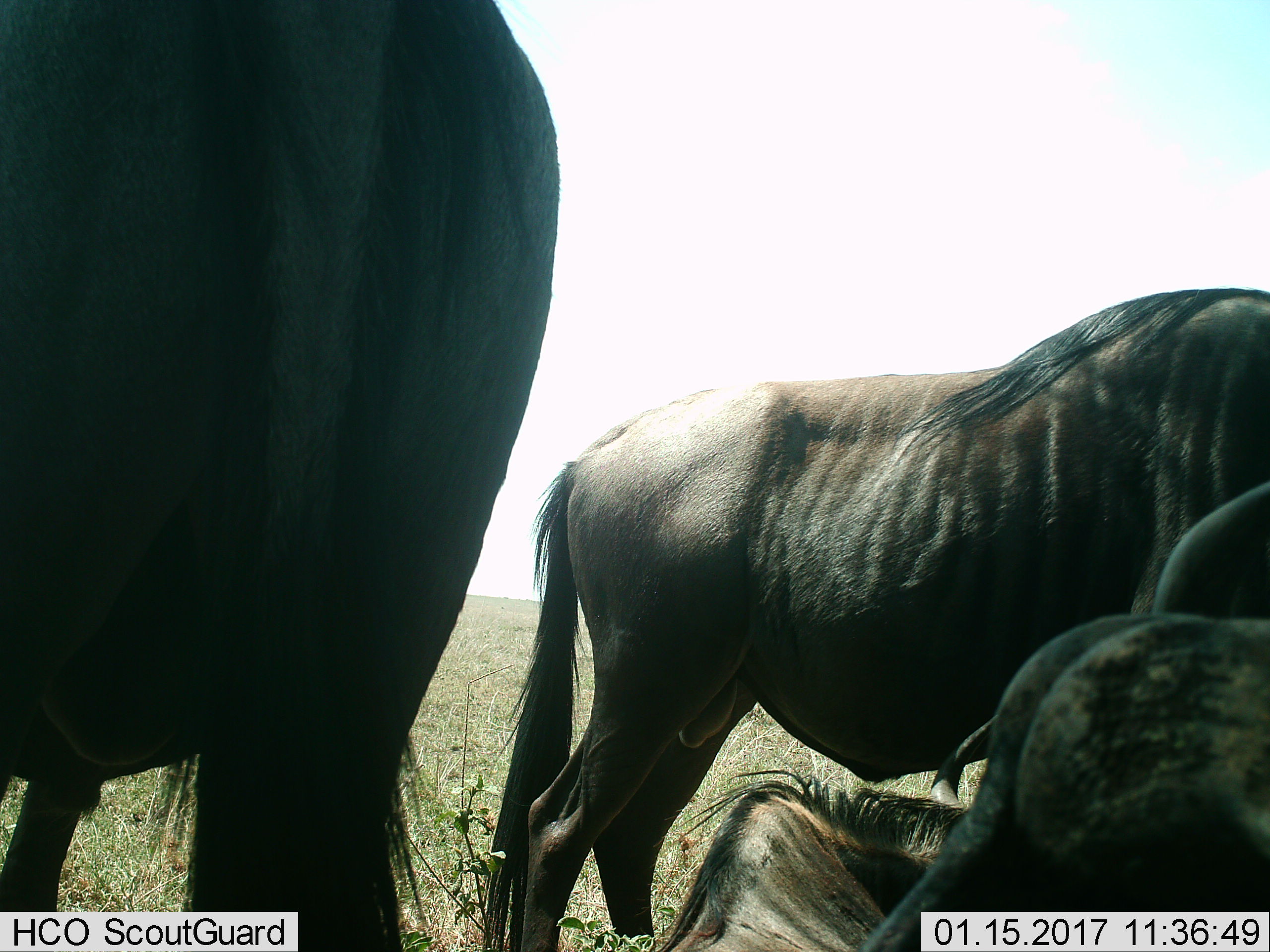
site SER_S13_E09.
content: unidentified animal